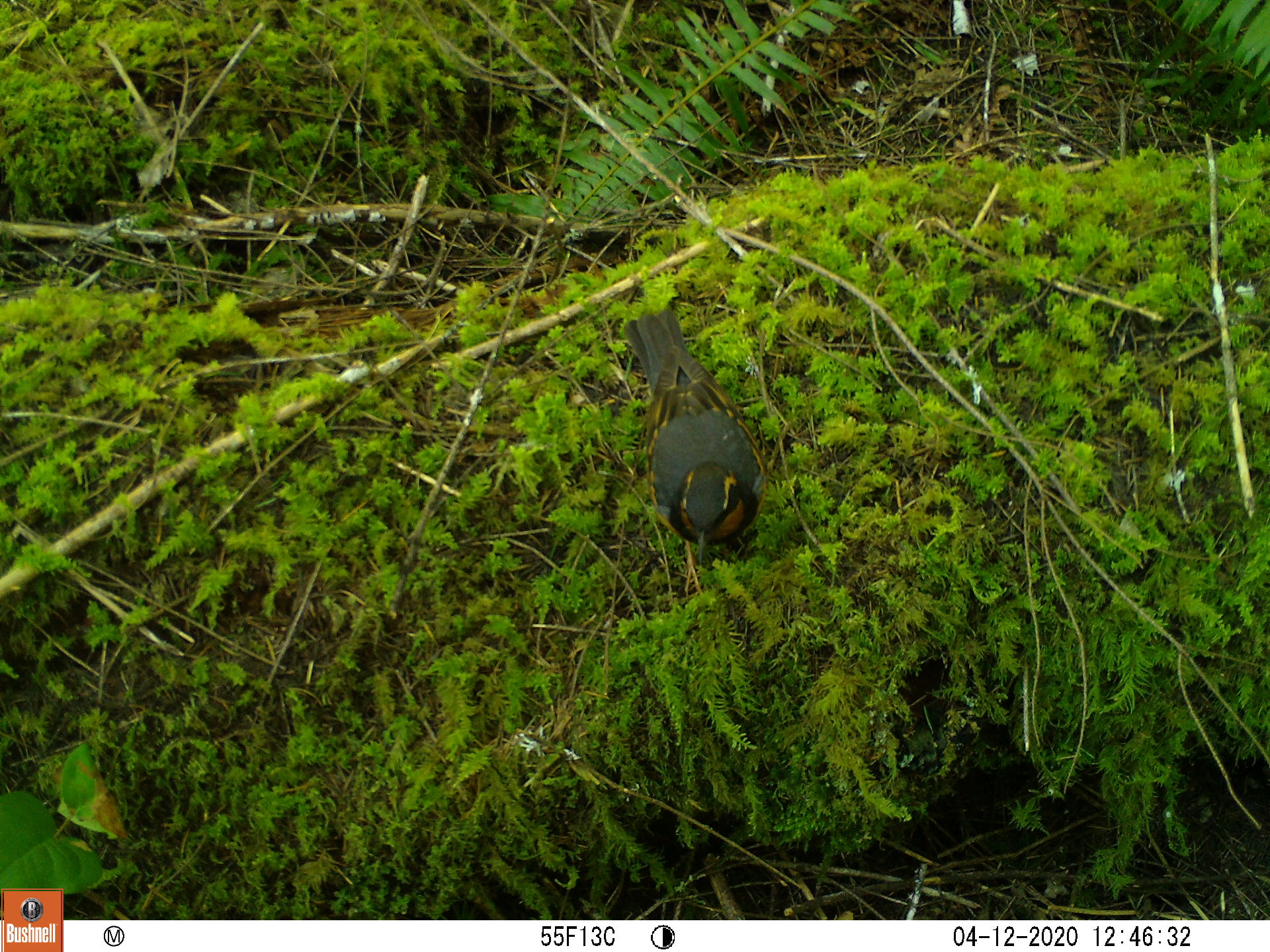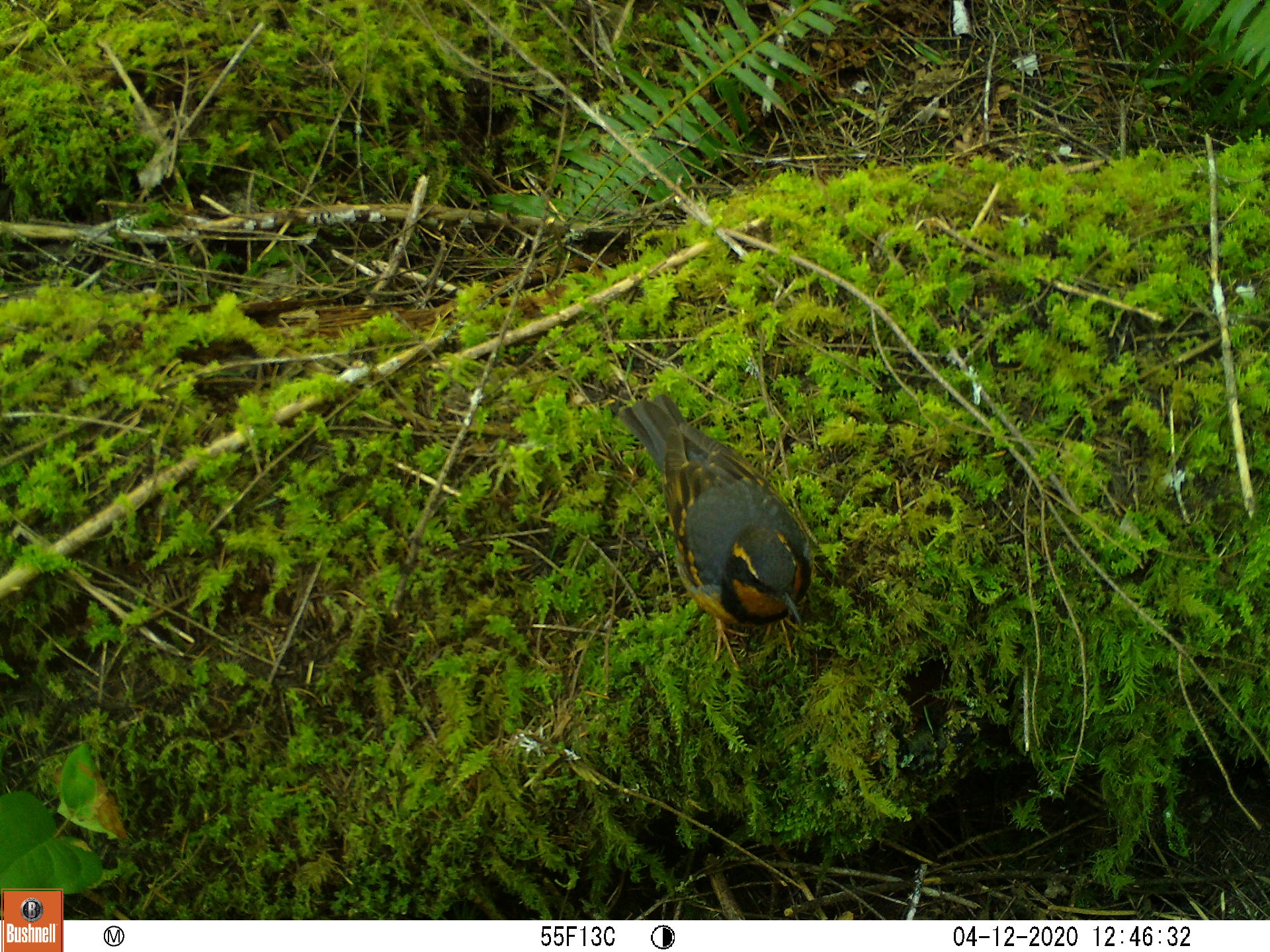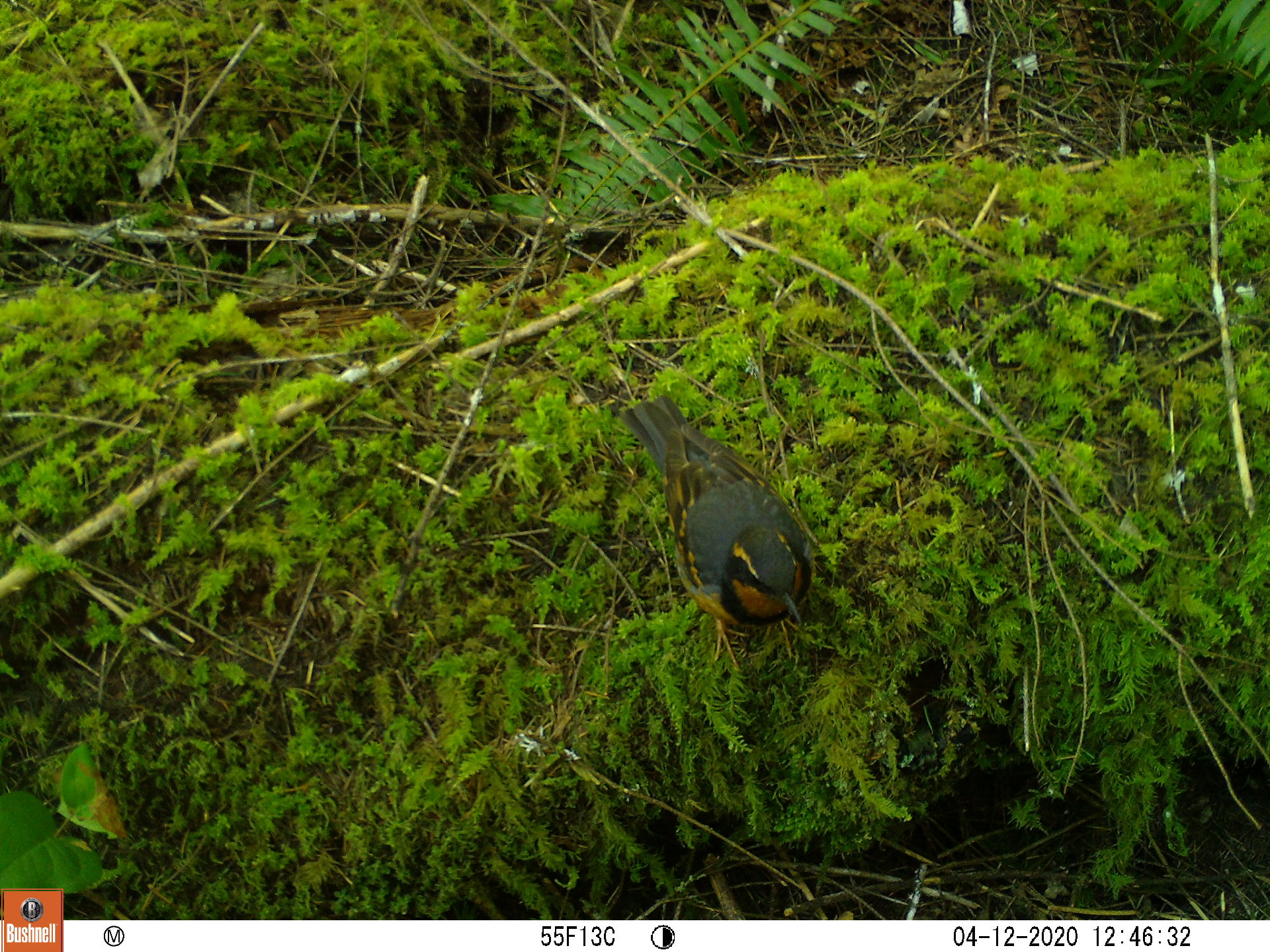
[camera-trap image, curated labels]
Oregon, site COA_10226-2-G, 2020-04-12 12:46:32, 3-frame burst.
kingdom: Animalia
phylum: Chordata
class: Aves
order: Passeriformes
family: Turdidae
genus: Ixoreus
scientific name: Ixoreus naevius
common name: varied thrush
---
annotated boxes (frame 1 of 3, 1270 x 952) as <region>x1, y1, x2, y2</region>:
varied thrush: <region>617, 306, 762, 567</region>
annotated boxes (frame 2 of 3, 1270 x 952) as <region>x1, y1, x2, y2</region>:
varied thrush: <region>623, 393, 809, 636</region>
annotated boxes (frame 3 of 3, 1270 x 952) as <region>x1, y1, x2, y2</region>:
varied thrush: <region>624, 390, 814, 648</region>